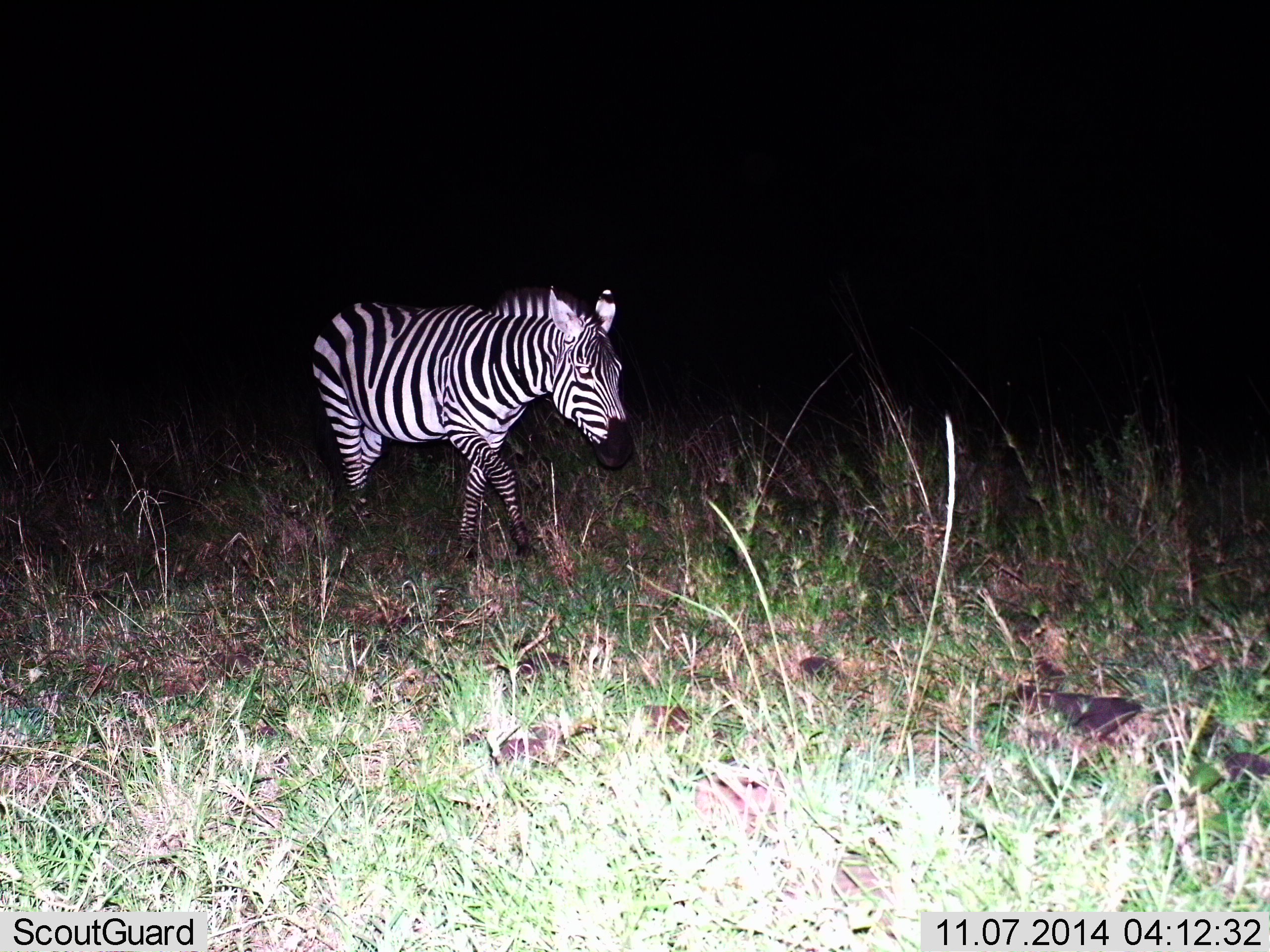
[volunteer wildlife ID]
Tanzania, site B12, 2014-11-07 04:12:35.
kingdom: Animalia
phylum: Chordata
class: Mammalia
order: Perissodactyla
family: Equidae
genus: Equus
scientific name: Equus quagga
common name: plains zebra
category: zebra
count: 1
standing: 30%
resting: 0%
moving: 70%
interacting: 0%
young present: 0%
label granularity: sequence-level